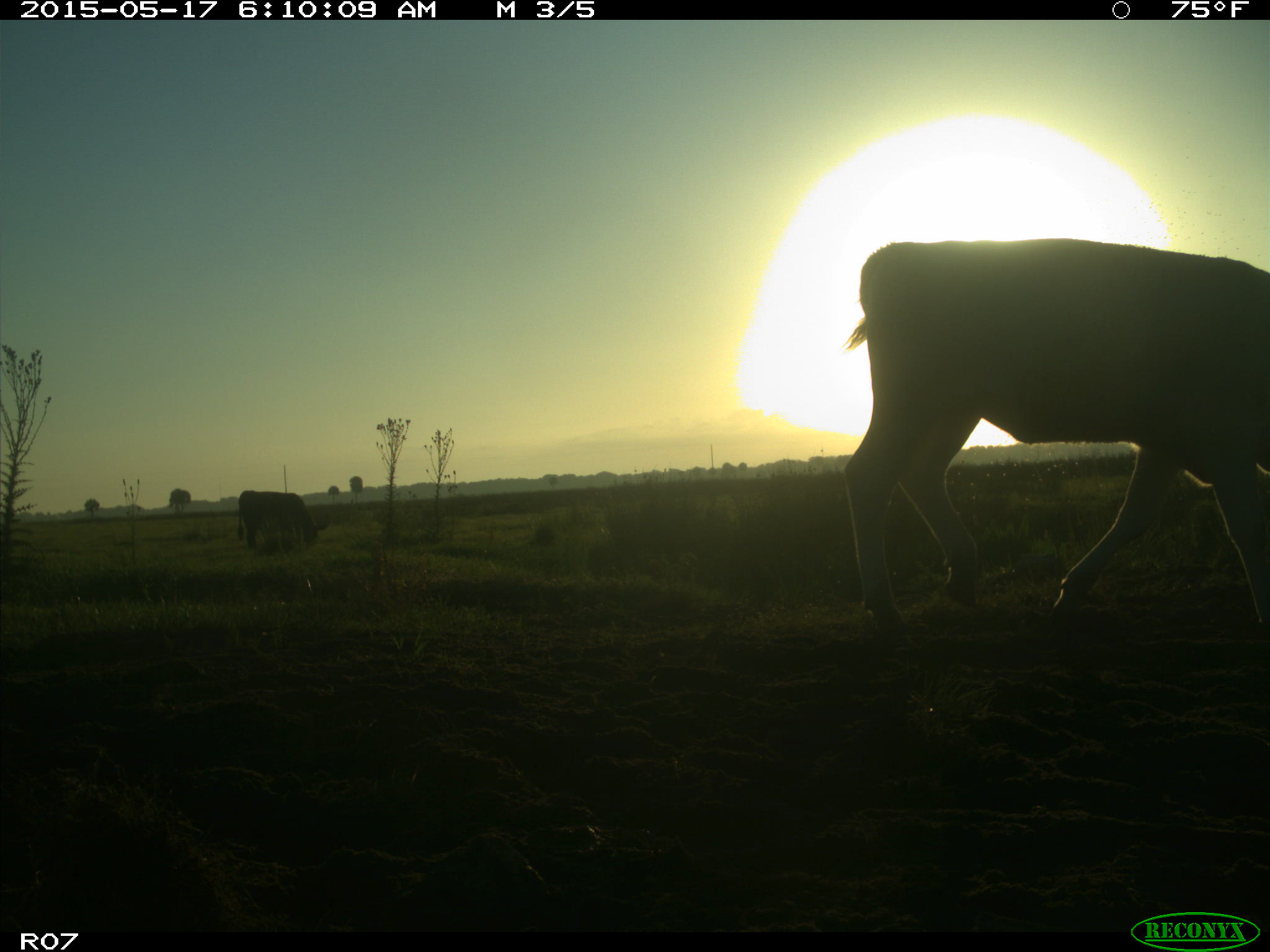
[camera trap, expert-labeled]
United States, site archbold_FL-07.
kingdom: Animalia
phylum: Chordata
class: Mammalia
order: Artiodactyla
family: Bovidae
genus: Bos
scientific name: Bos taurus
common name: domestic cow